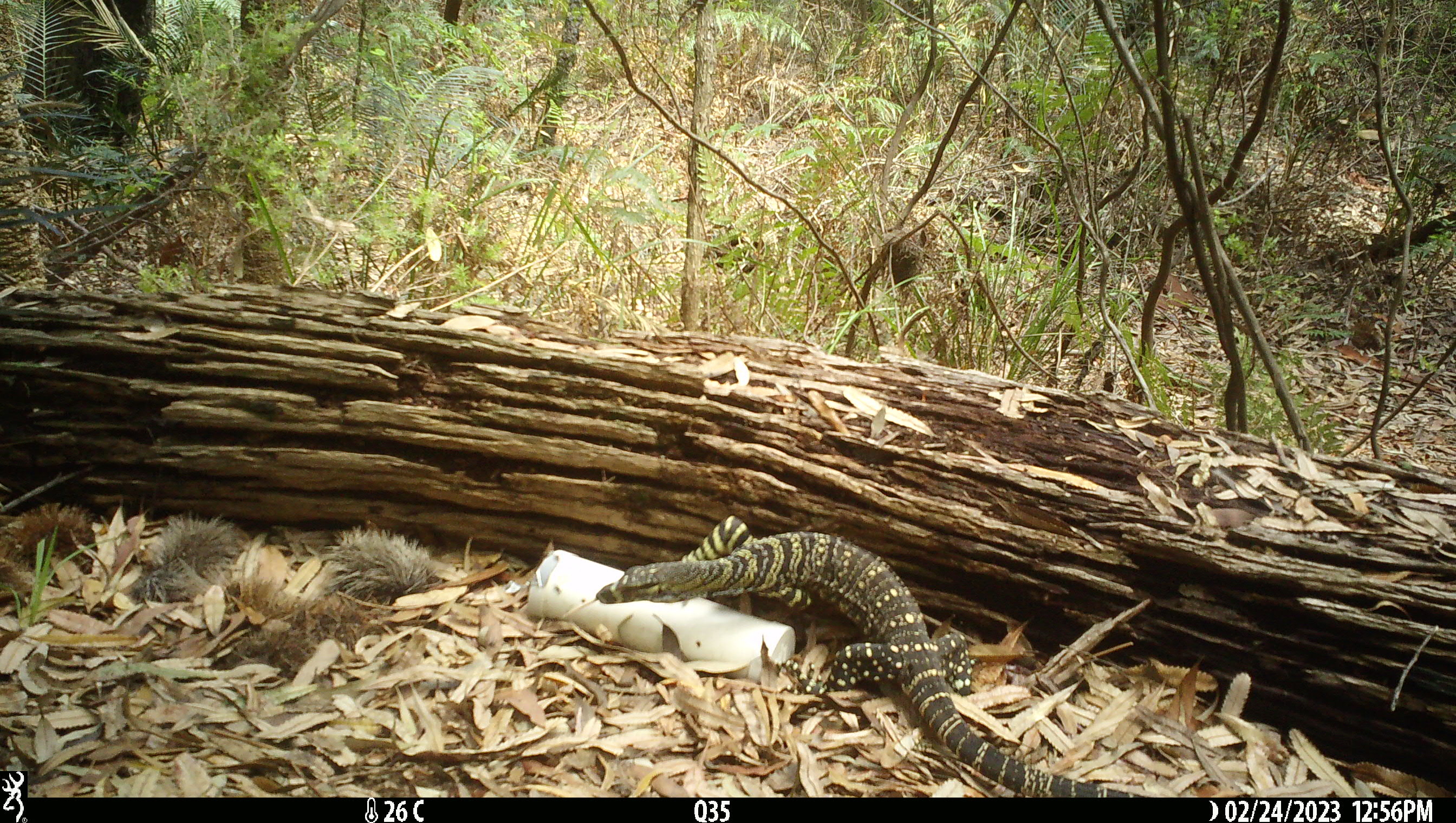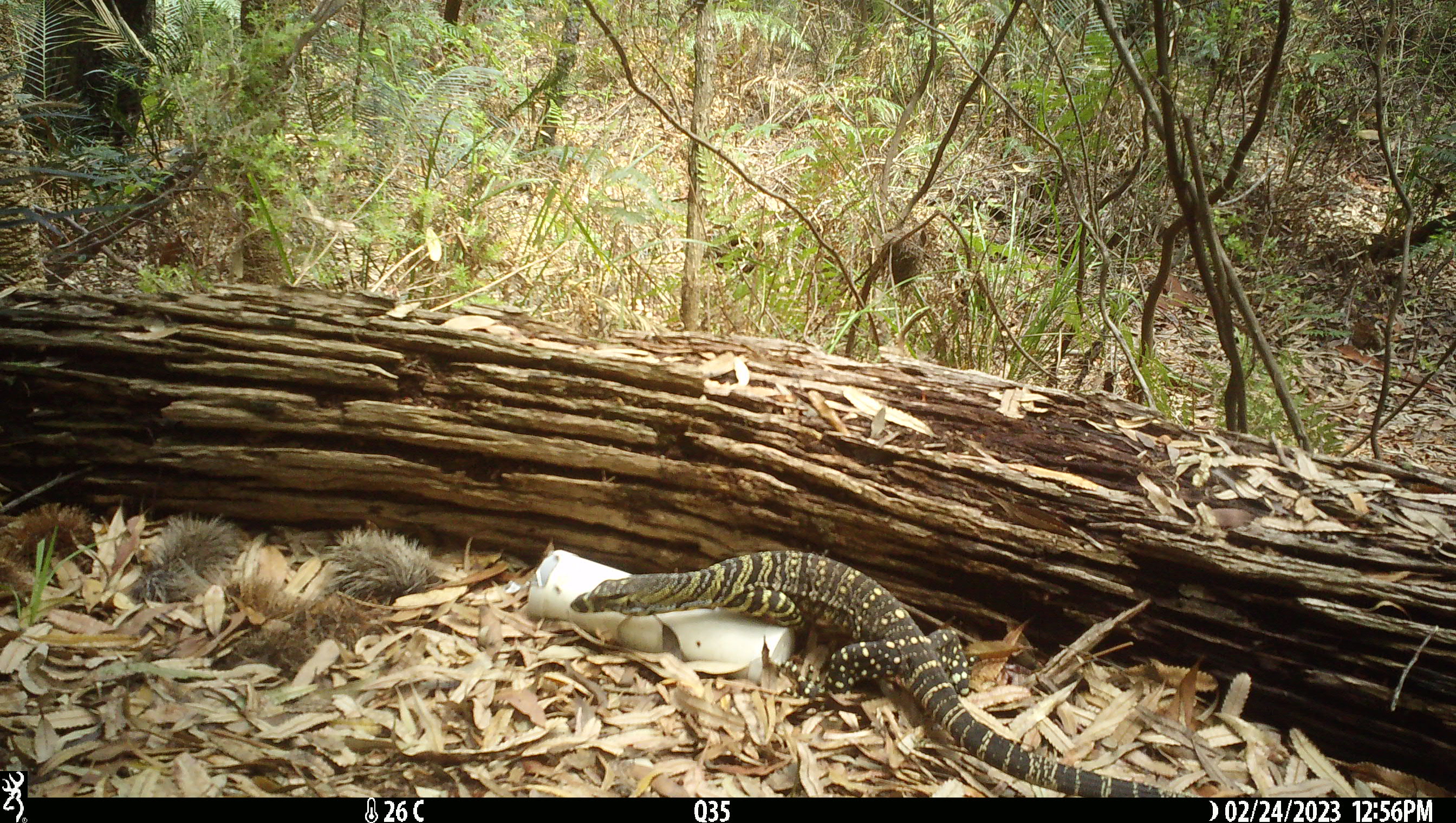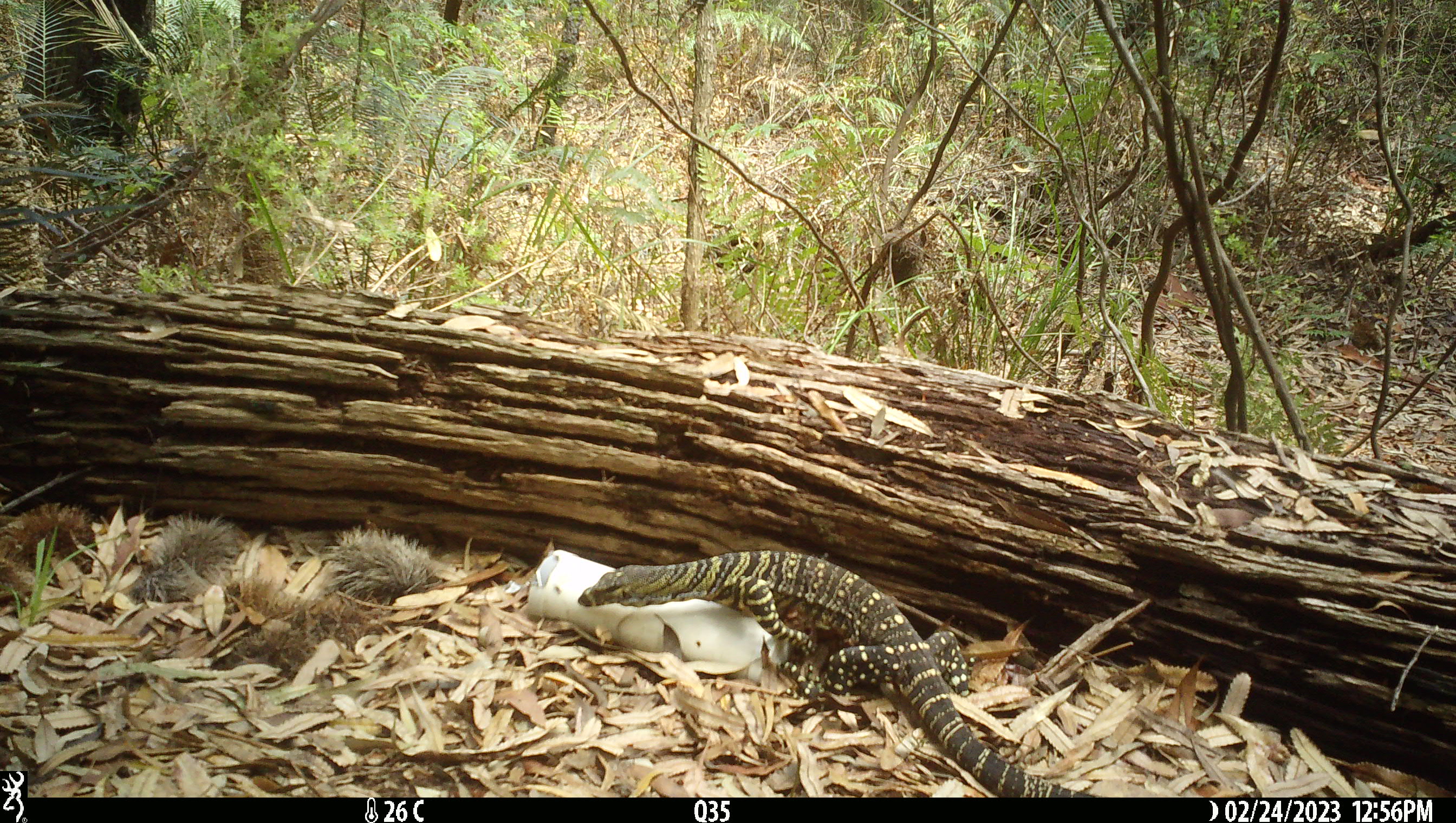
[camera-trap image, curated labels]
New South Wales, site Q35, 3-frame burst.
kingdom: Animalia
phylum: Chordata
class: Reptilia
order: Squamata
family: Varanidae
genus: Varanus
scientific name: Varanus varius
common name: lace monitor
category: goanna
Goanna (lace monitor) (Varanus varius).